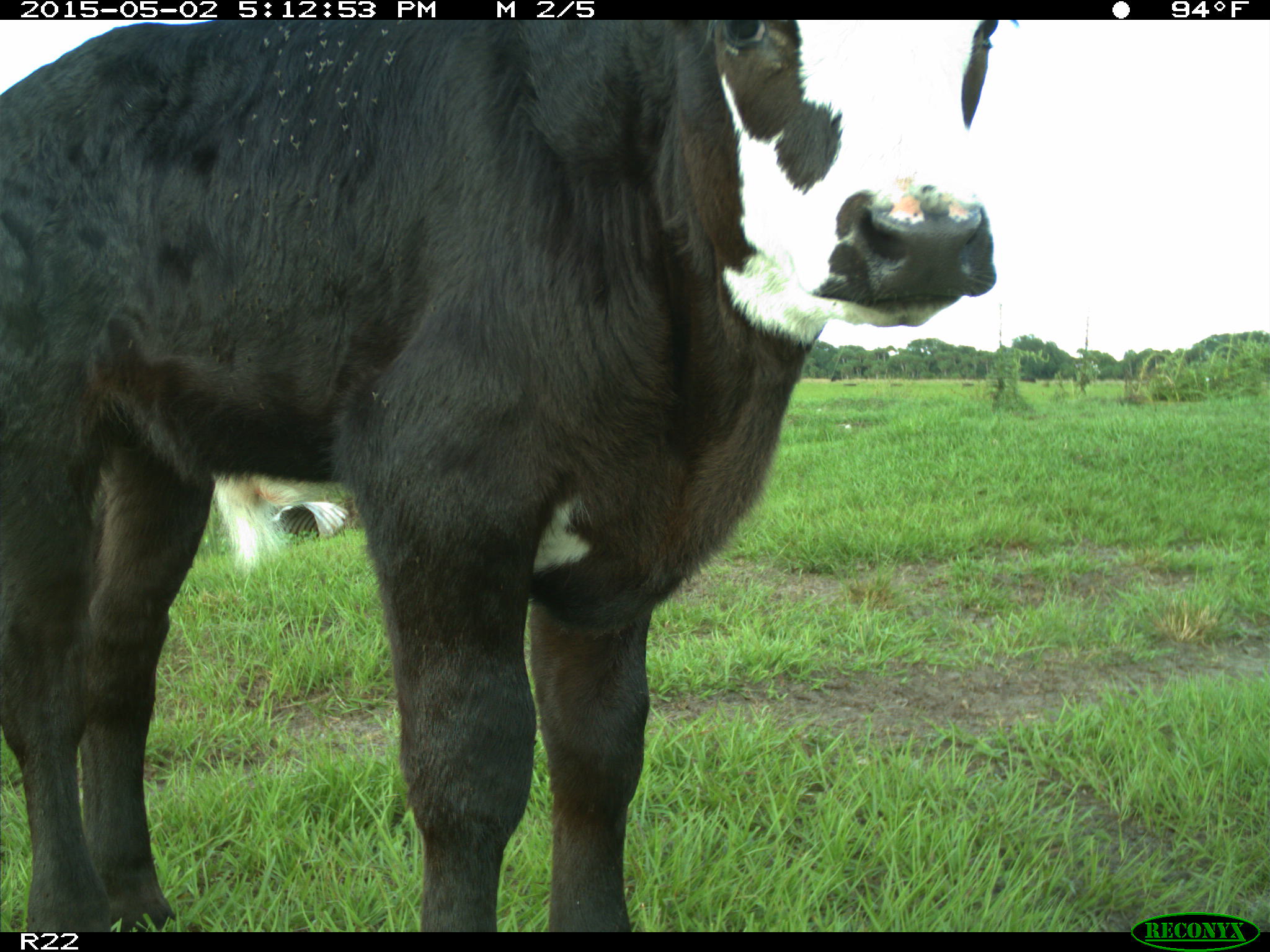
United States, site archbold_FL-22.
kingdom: Animalia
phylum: Chordata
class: Mammalia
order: Artiodactyla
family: Bovidae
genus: Bos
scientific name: Bos taurus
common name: domestic cow